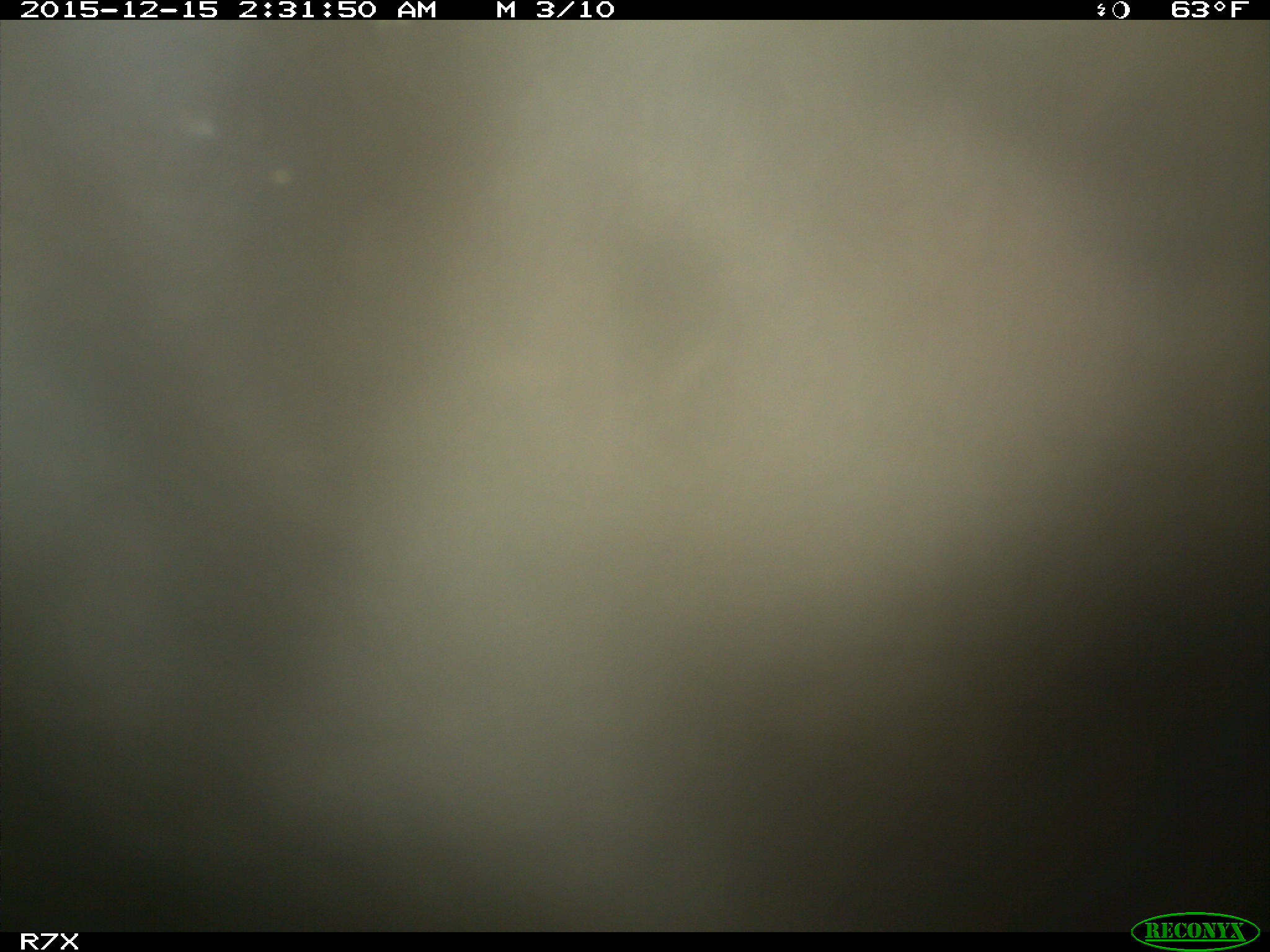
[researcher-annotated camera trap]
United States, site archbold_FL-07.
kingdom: Animalia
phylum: Chordata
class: Mammalia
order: Artiodactyla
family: Bovidae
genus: Bos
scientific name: Bos taurus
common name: domestic cow